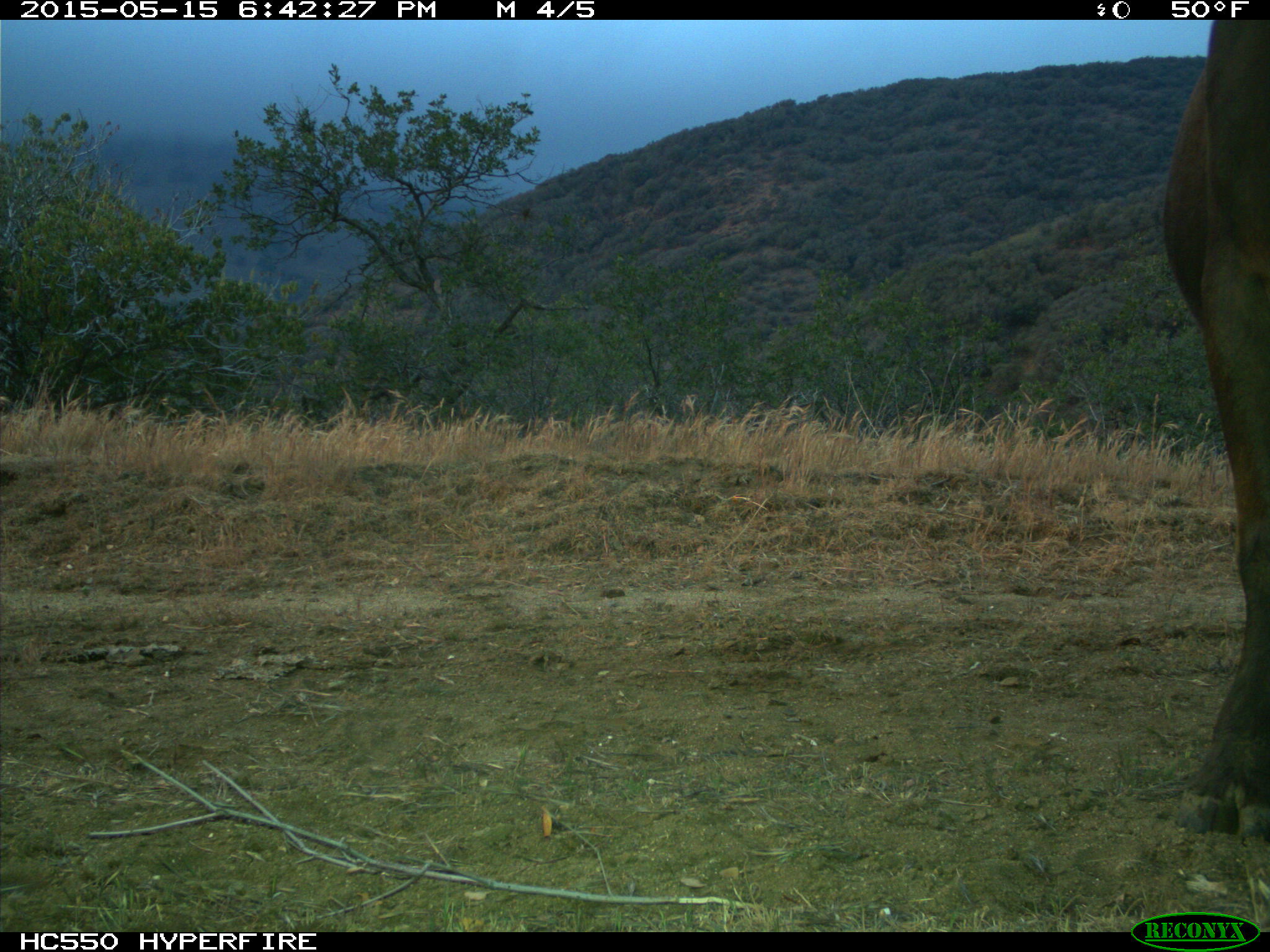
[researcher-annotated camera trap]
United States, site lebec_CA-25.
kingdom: Animalia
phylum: Chordata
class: Mammalia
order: Artiodactyla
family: Bovidae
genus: Bos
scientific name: Bos taurus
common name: domestic cow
Bos taurus (domestic cow).